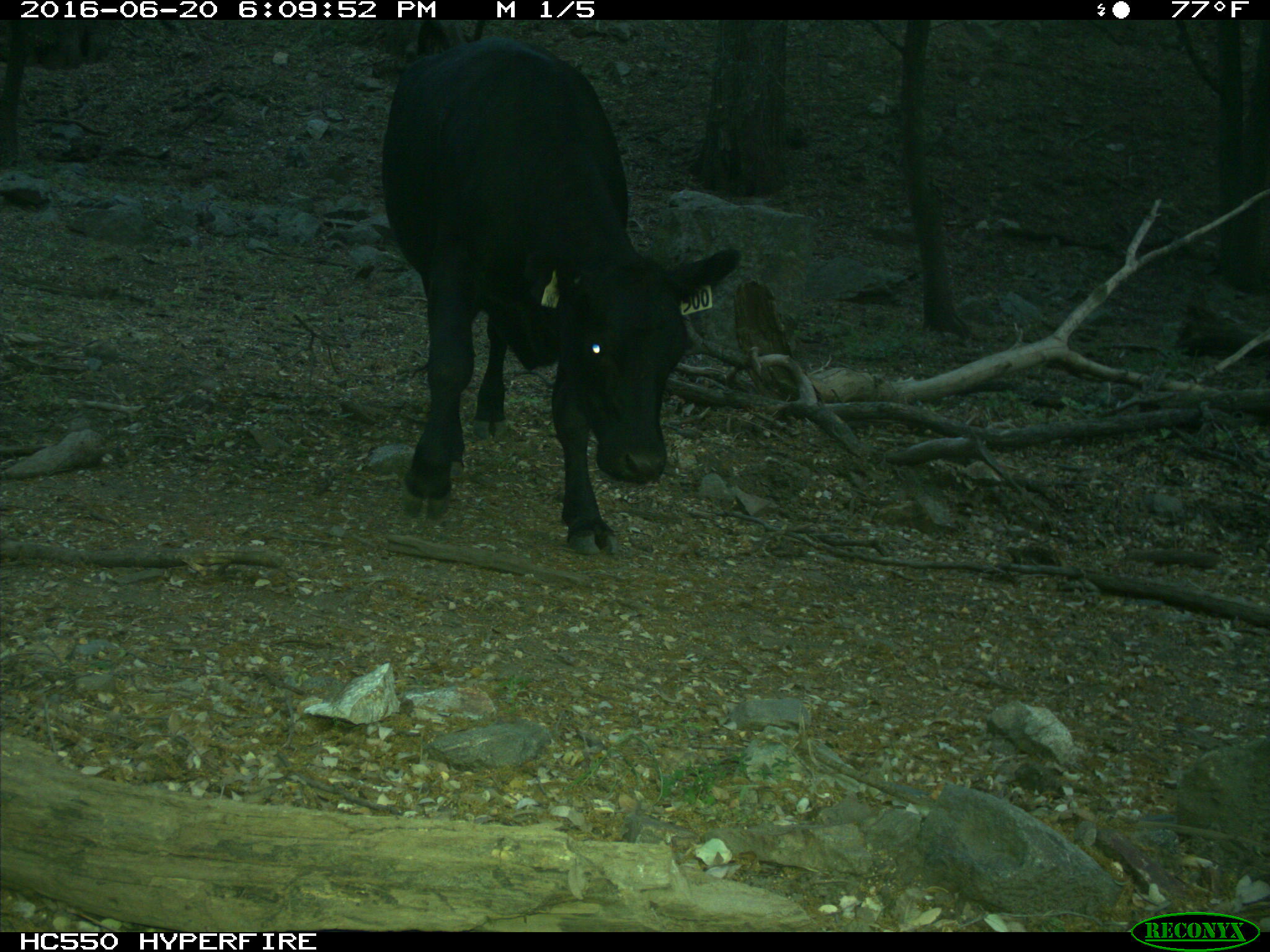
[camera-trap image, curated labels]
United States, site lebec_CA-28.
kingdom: Animalia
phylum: Chordata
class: Mammalia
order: Artiodactyla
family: Bovidae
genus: Bos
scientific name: Bos taurus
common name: domestic cow